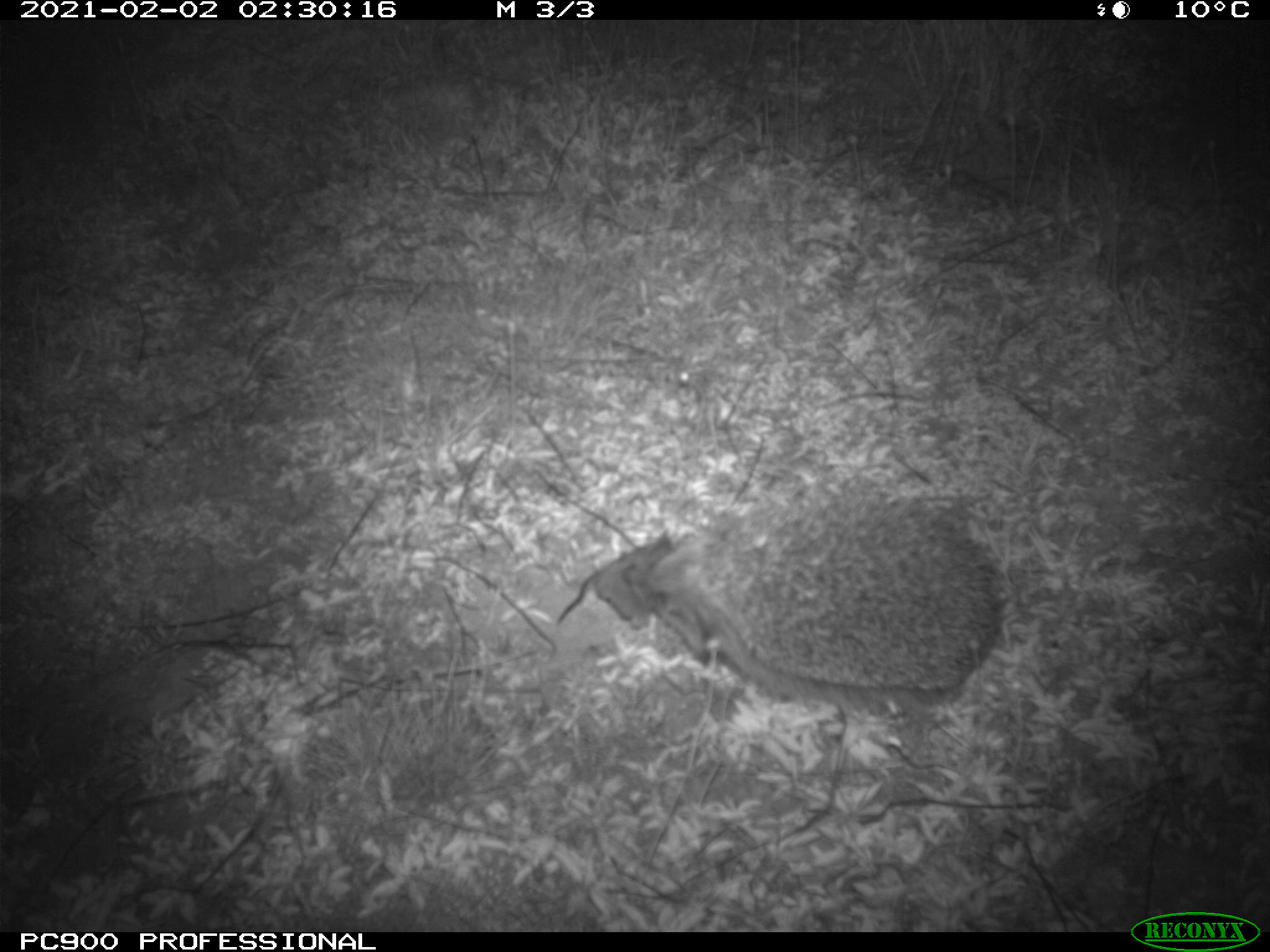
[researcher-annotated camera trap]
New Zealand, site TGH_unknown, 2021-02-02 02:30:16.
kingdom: Animalia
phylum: Chordata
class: Mammalia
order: Eulipotyphla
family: Erinaceidae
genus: Erinaceus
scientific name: Erinaceus europaeus europaeus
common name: european hedgehog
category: hedgehog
Hedgehog (european hedgehog) (Erinaceus europaeus europaeus).